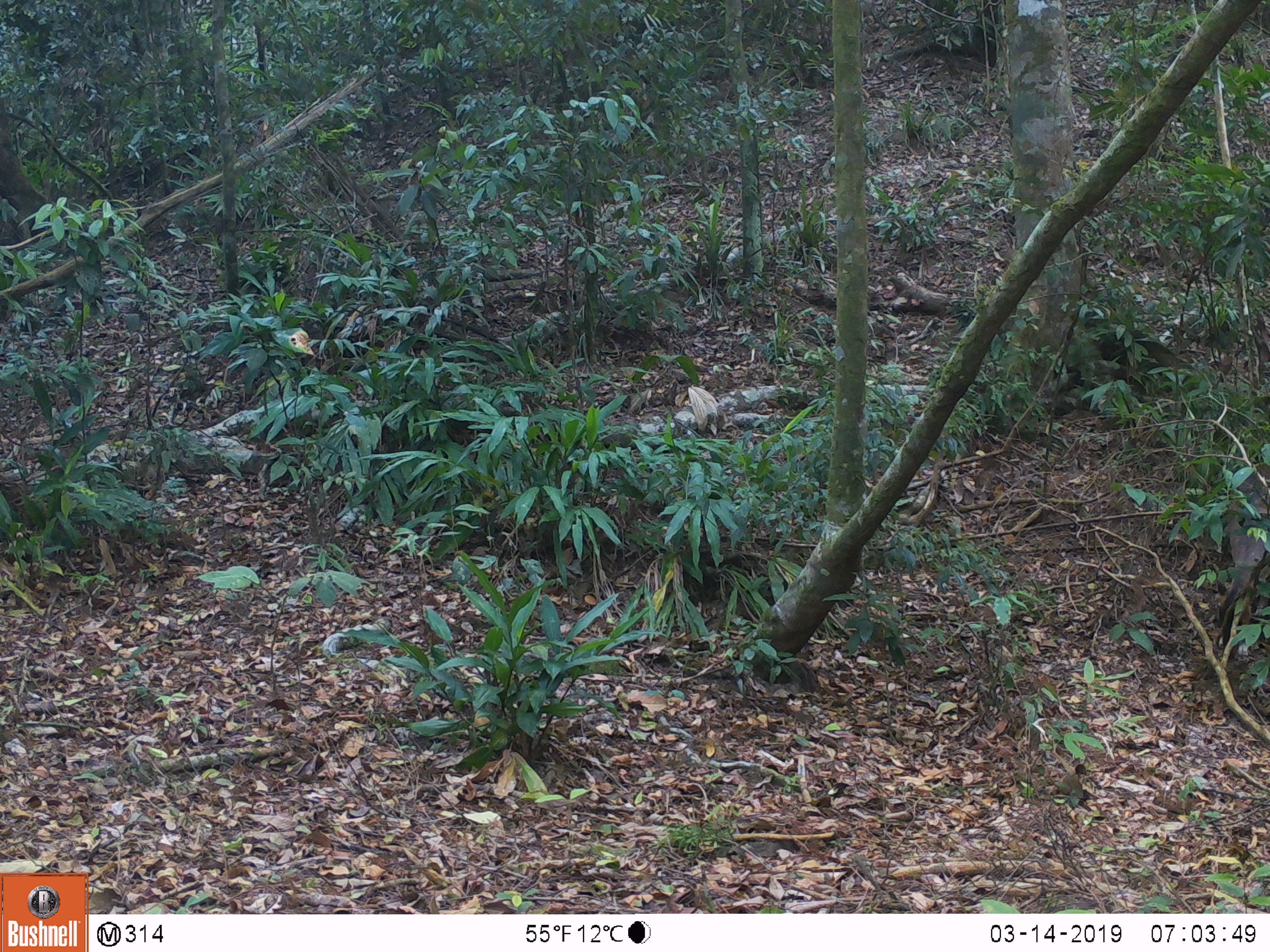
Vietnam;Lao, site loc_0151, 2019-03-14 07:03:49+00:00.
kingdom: Animalia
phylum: Chordata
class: Mammalia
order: Artiodactyla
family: Cervidae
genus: Muntiacus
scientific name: Muntiacus vuquangensis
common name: large-antlered muntjac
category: large antlered muntjac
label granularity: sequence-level